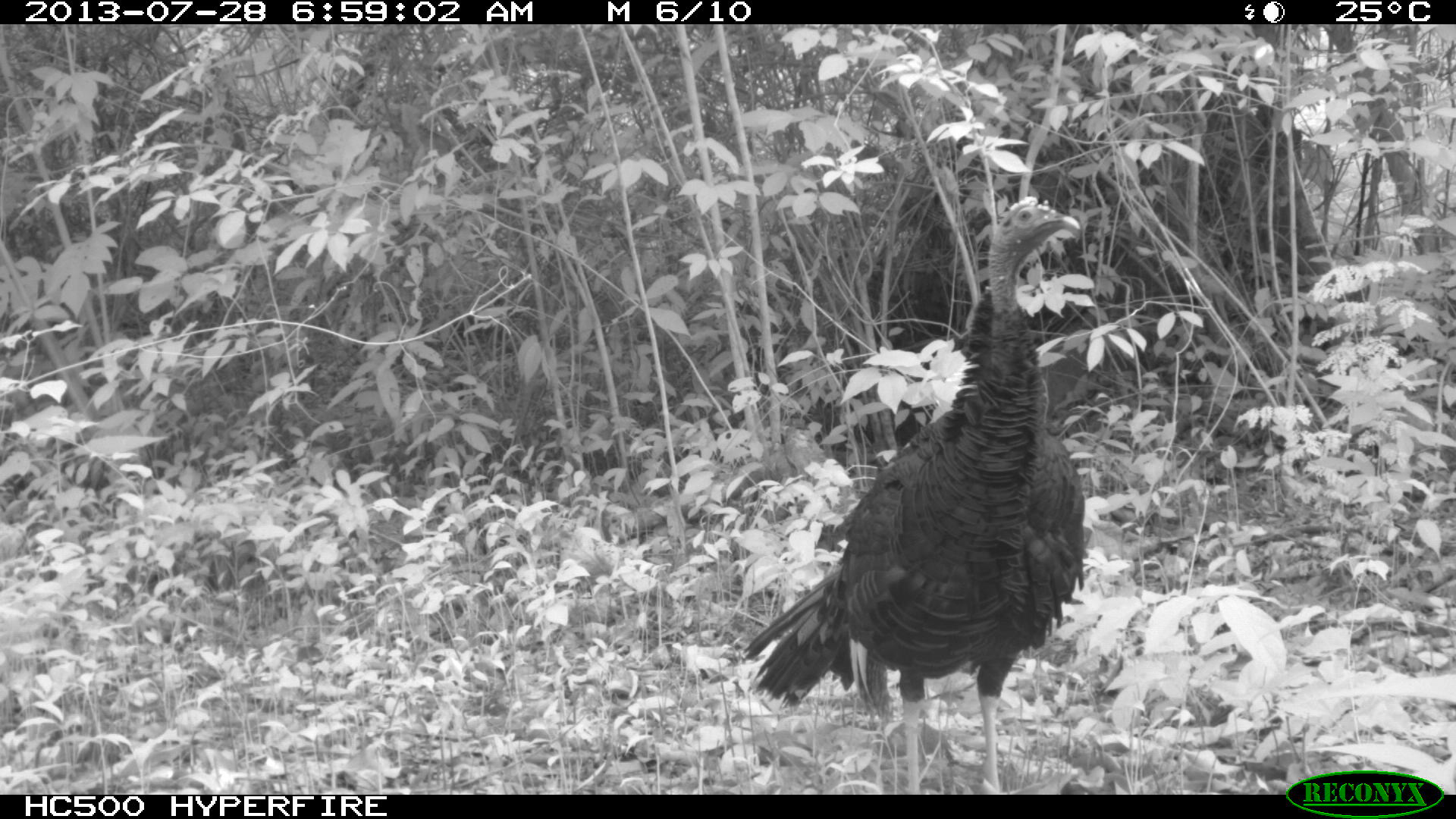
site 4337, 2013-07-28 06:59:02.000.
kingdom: Animalia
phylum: Chordata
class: Aves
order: Galliformes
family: Phasianidae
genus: Meleagris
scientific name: Meleagris ocellata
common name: ocellated turkey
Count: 1.